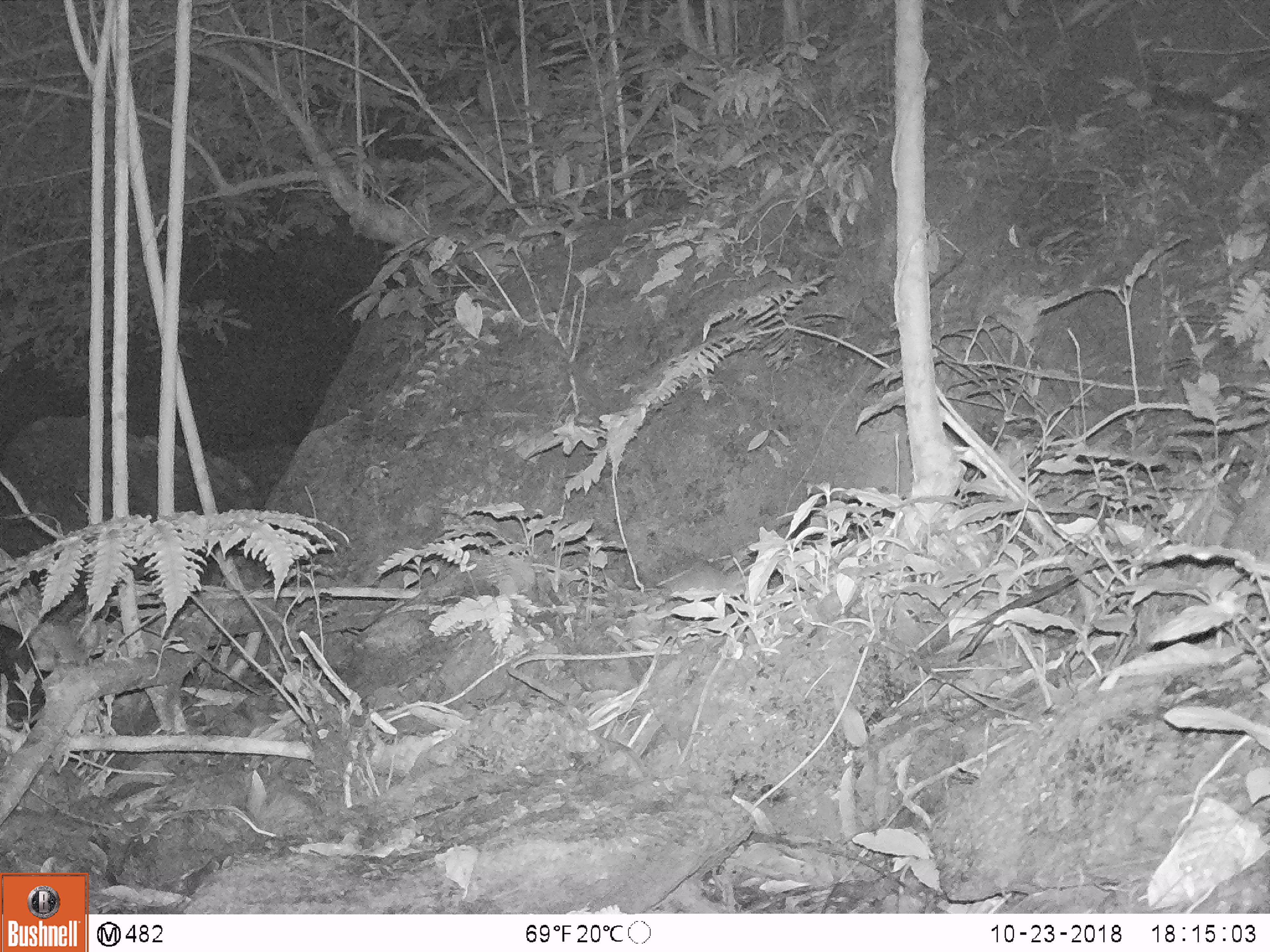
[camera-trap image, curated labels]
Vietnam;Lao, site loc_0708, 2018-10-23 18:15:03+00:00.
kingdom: Animalia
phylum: Chordata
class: Mammalia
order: Rodentia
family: Muridae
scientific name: Muridae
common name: old-world mice and rats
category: unidentified murid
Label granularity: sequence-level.